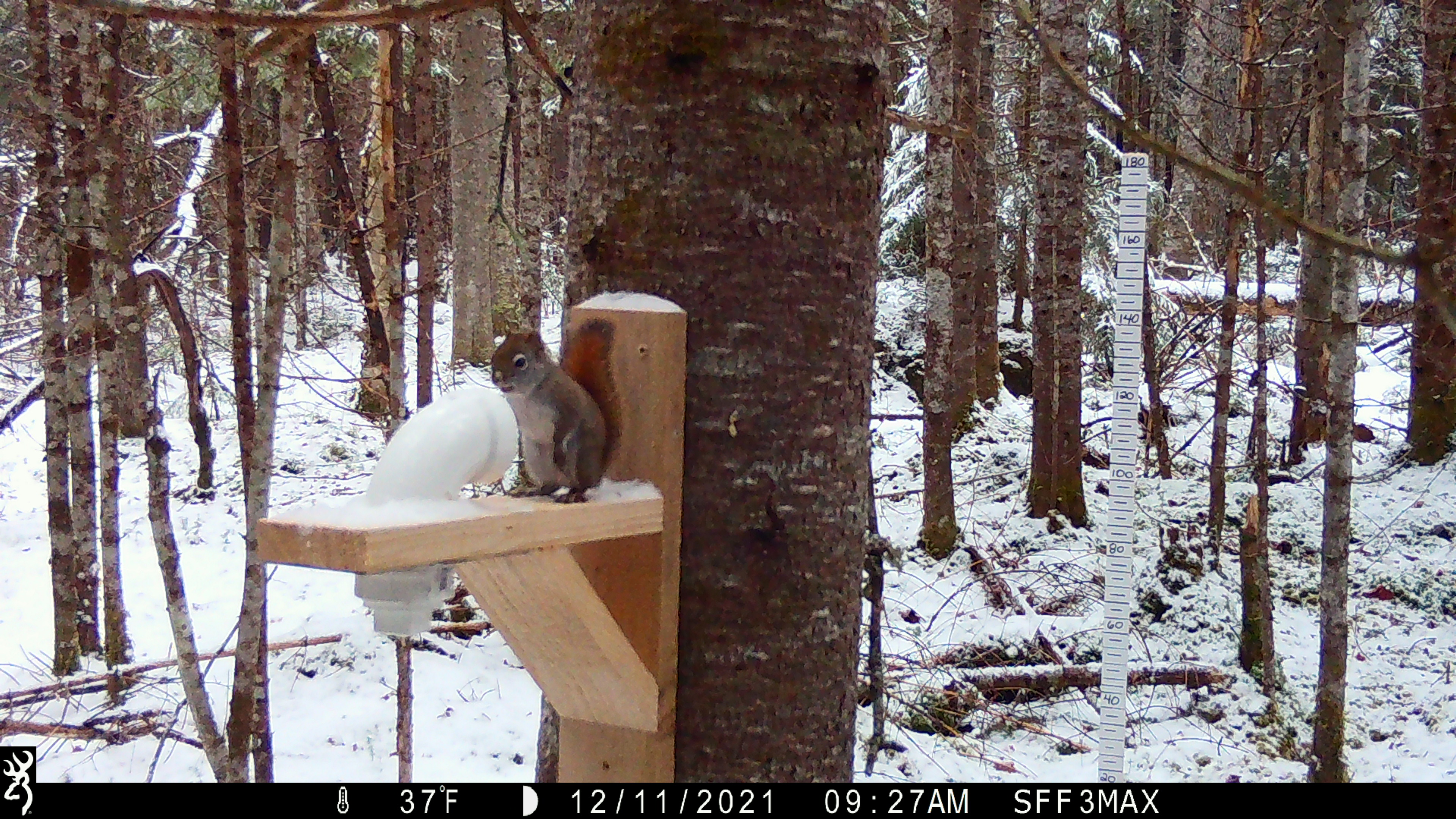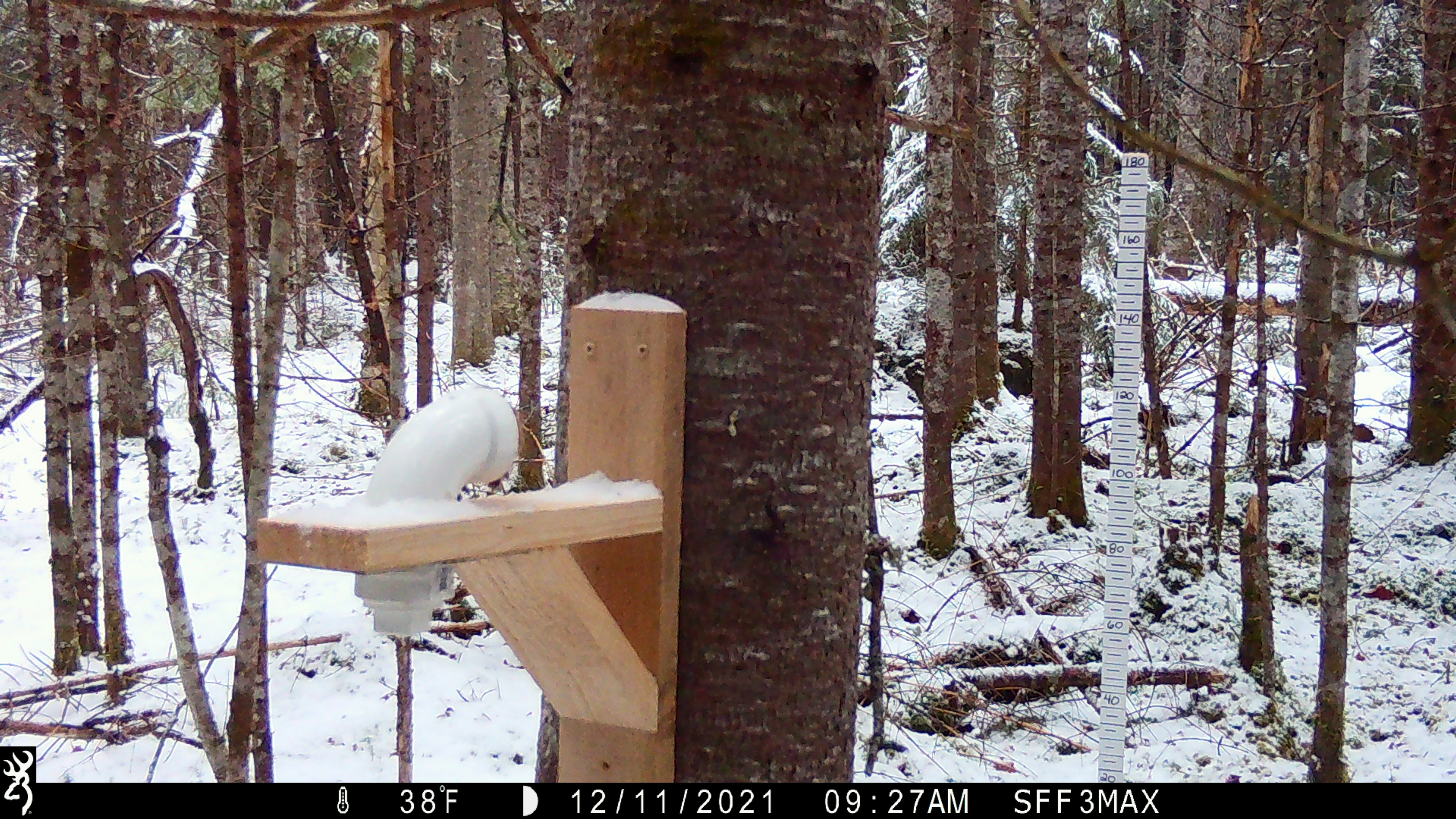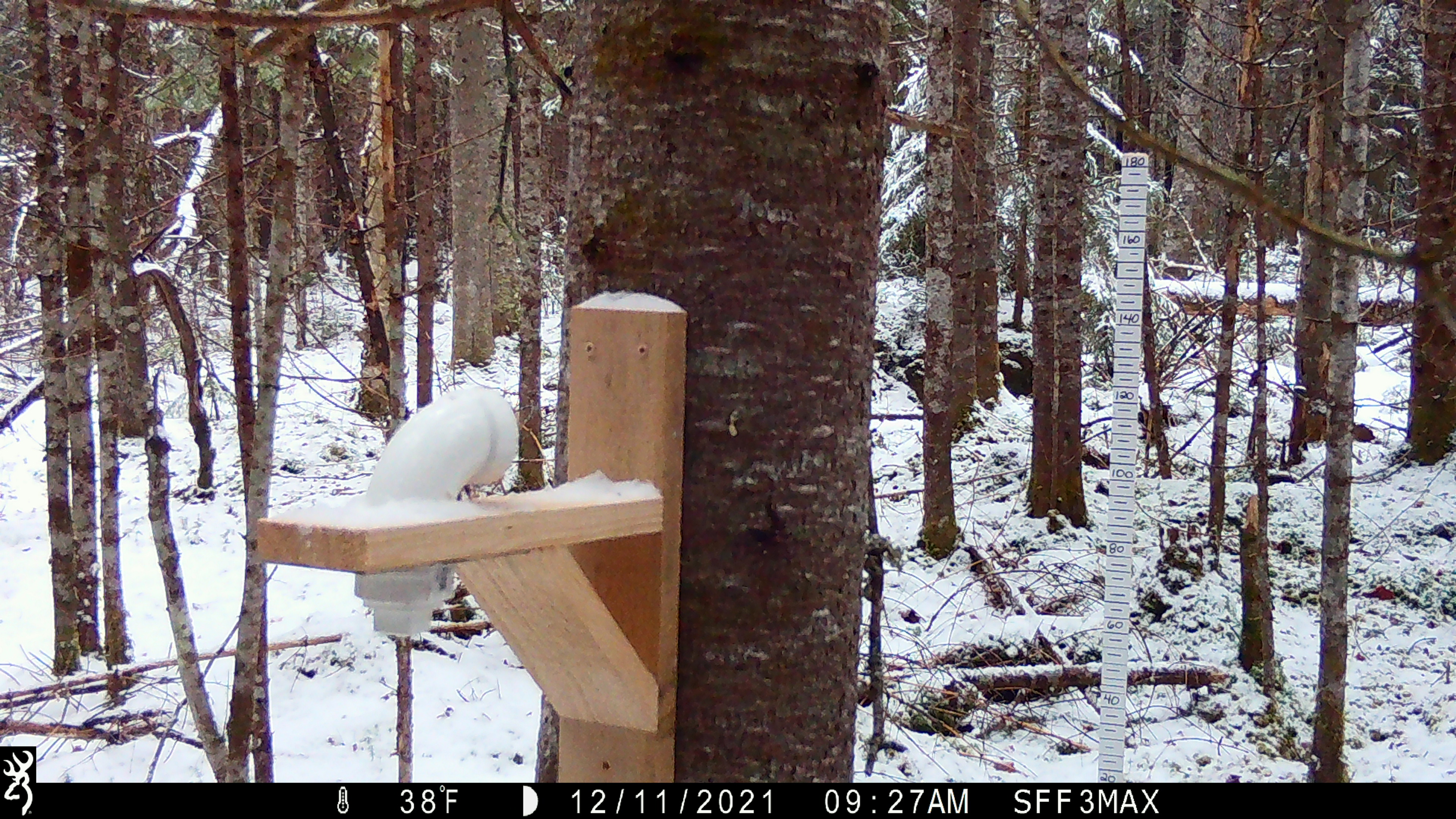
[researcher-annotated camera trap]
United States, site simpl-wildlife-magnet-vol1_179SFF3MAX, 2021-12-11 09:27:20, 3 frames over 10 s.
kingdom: Animalia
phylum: Chordata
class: Mammalia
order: Rodentia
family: Sciuridae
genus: Tamiasciurus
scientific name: Tamiasciurus hudsonicus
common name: red squirrel